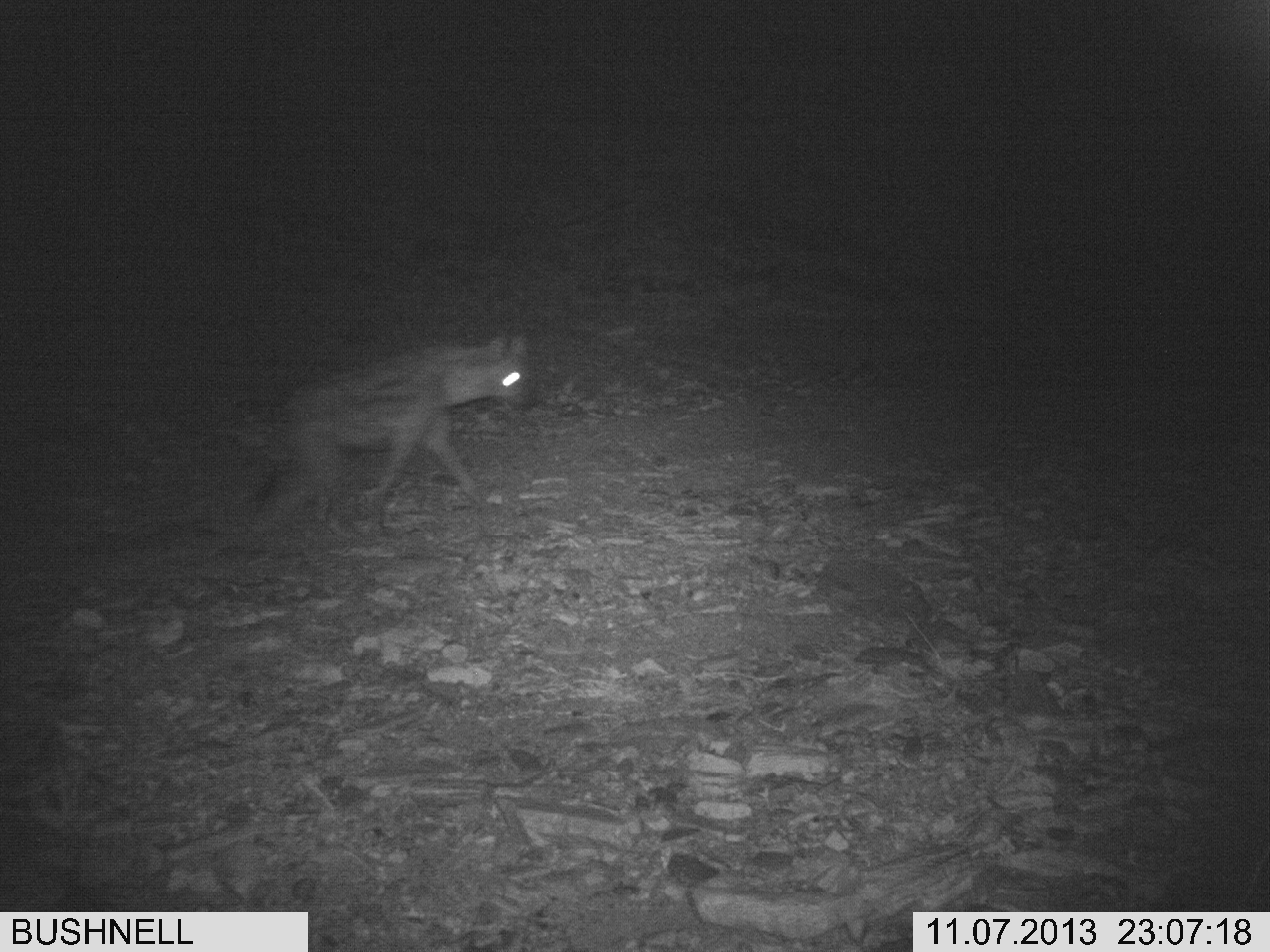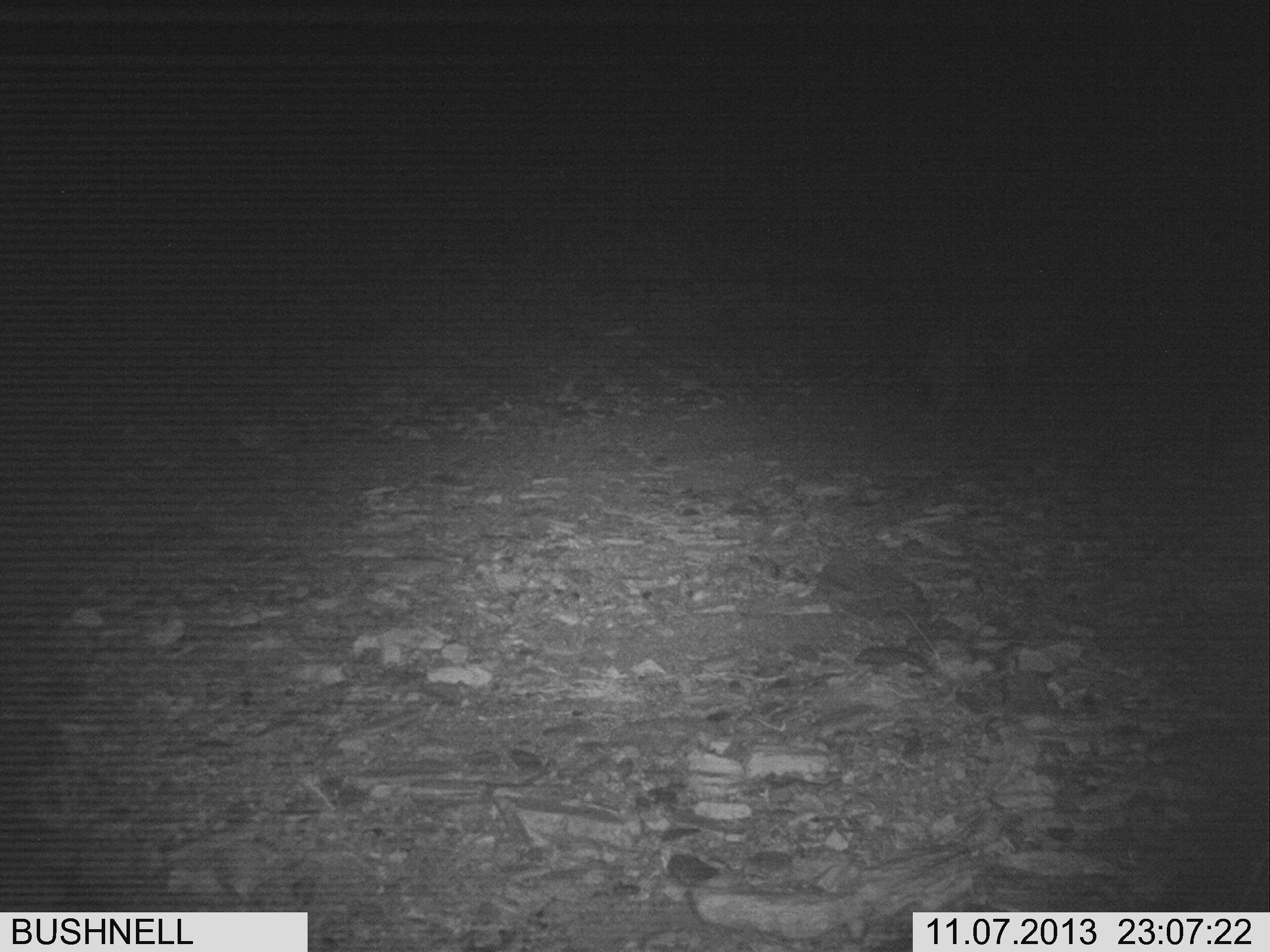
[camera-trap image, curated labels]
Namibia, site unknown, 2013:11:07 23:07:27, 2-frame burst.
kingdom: Animalia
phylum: Chordata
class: Mammalia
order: Carnivora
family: Hyaenidae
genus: Crocuta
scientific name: Crocuta crocuta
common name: spotted hyena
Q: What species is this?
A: Crocuta crocuta (spotted hyena).